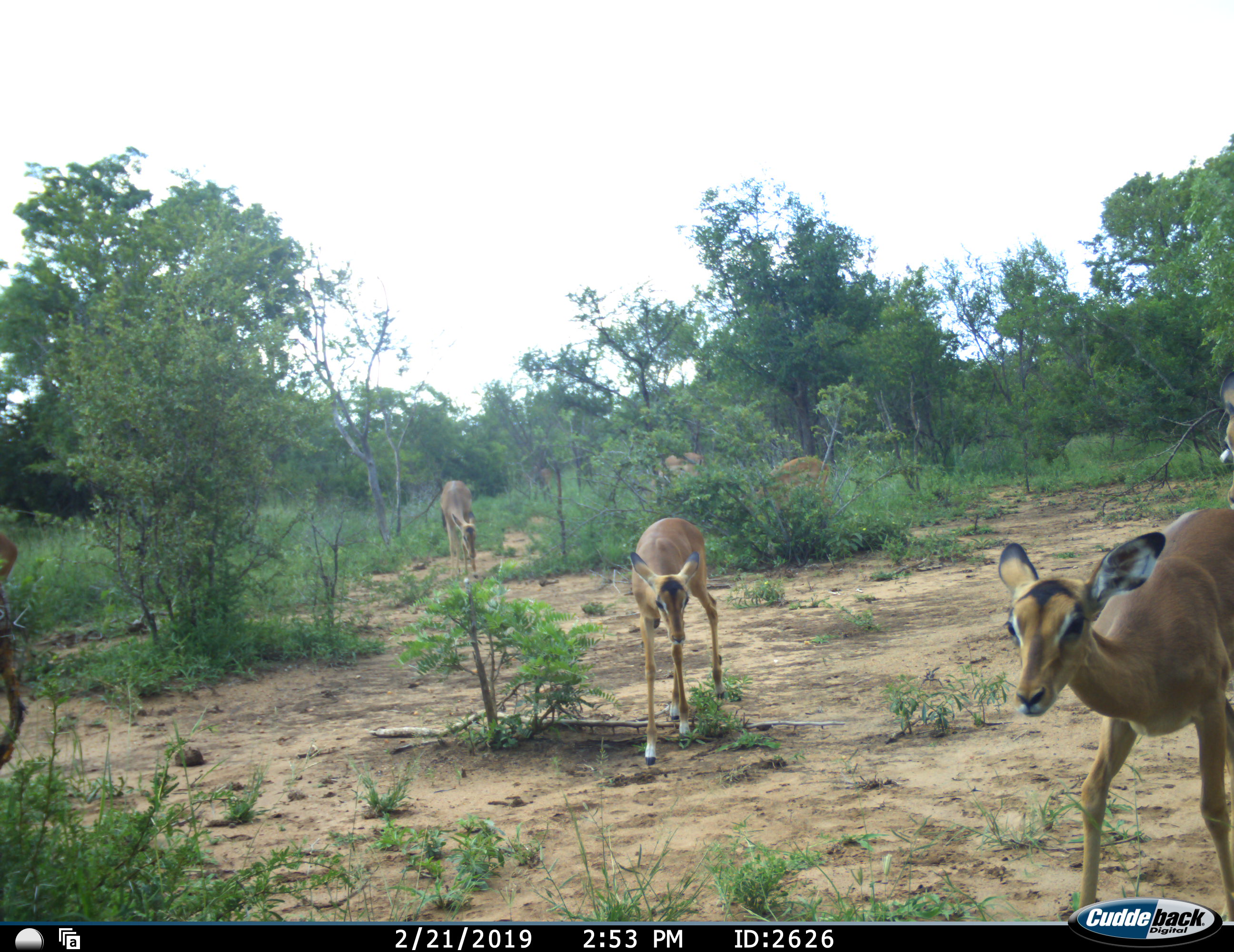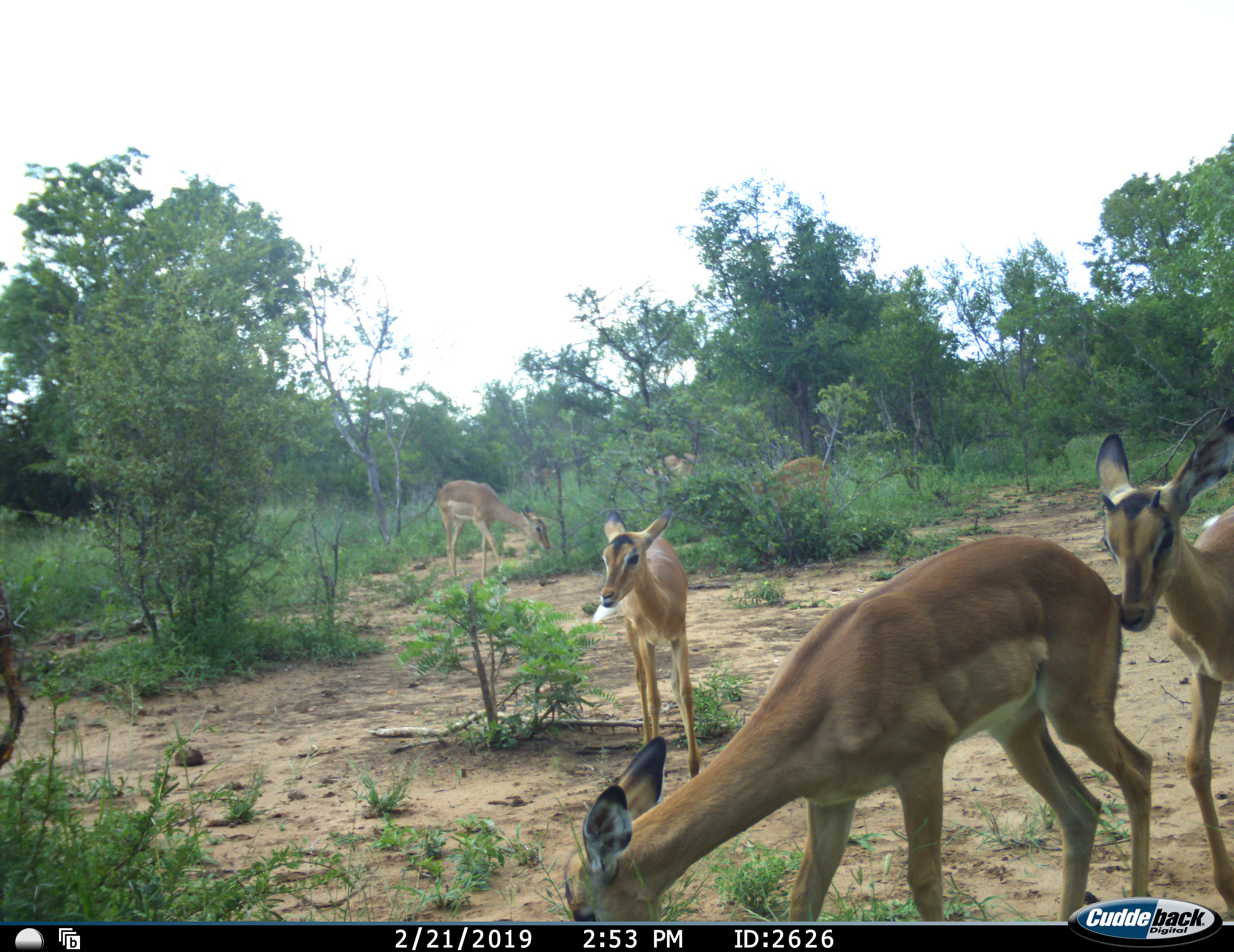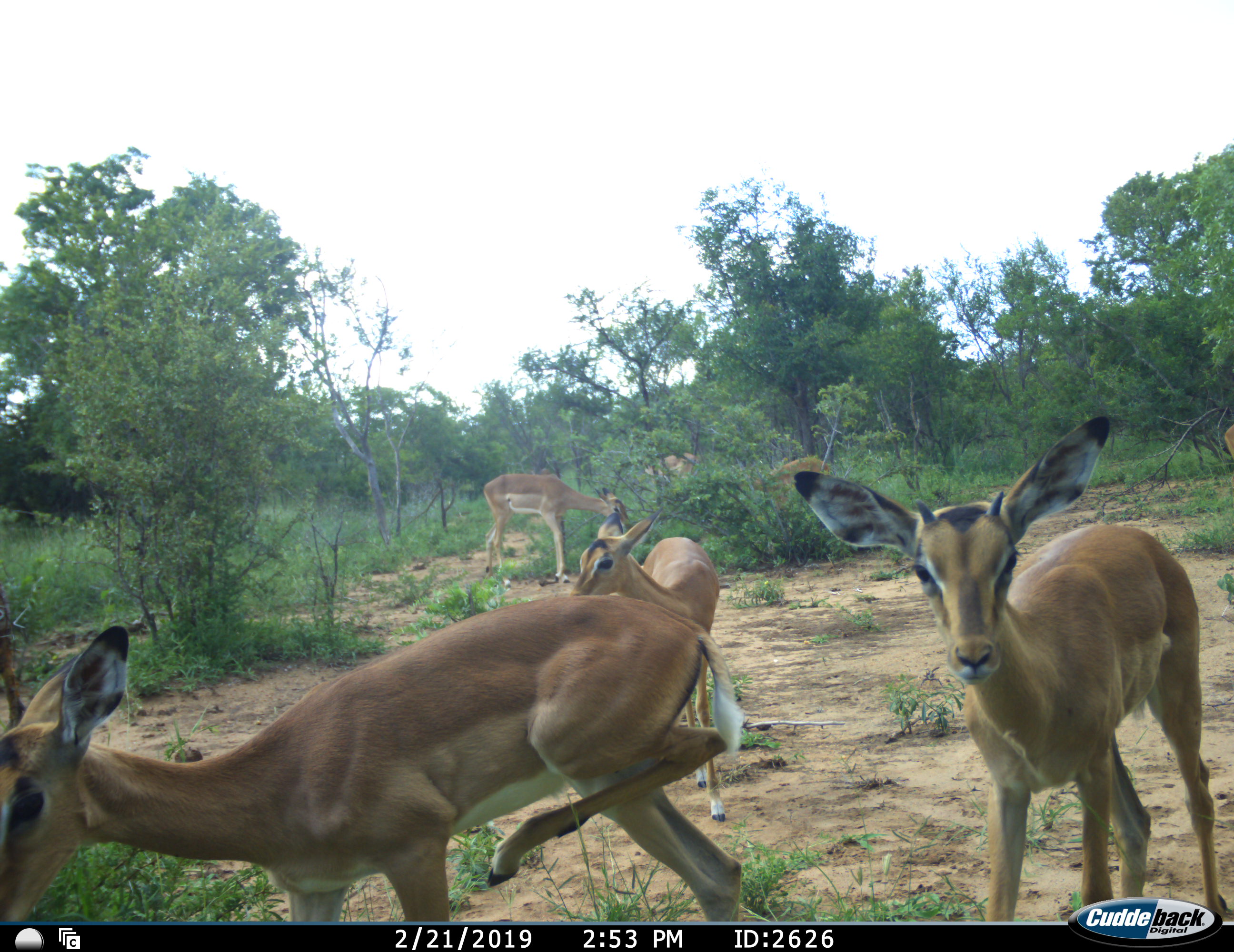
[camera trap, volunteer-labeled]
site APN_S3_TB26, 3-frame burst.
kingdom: Animalia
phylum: Chordata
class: Mammalia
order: Artiodactyla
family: Bovidae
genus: Aepyceros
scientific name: Aepyceros melampus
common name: impala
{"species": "impala (Aepyceros melampus)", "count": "7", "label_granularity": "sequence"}